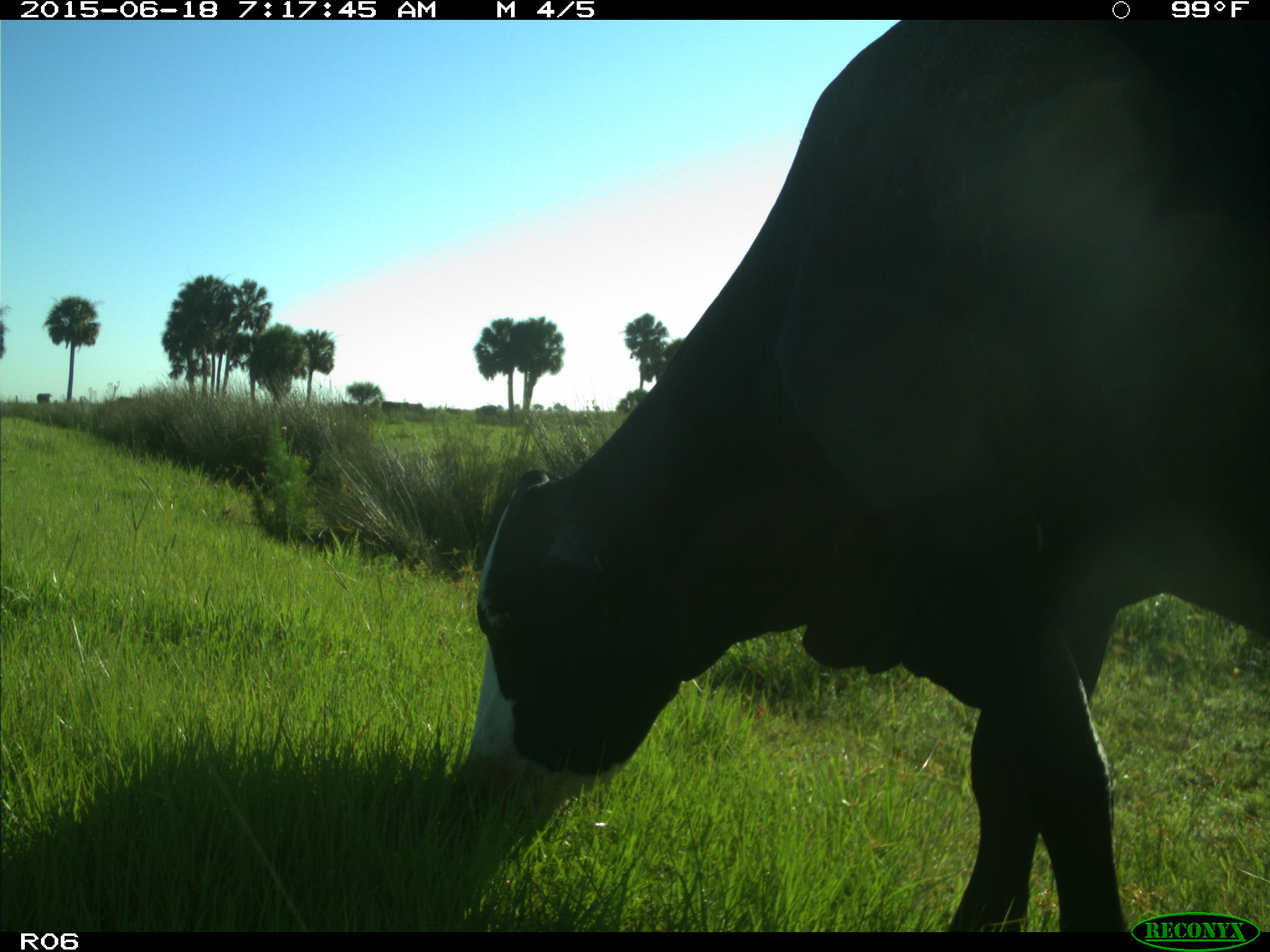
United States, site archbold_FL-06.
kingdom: Animalia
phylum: Chordata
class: Mammalia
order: Artiodactyla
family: Bovidae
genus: Bos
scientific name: Bos taurus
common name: domestic cow